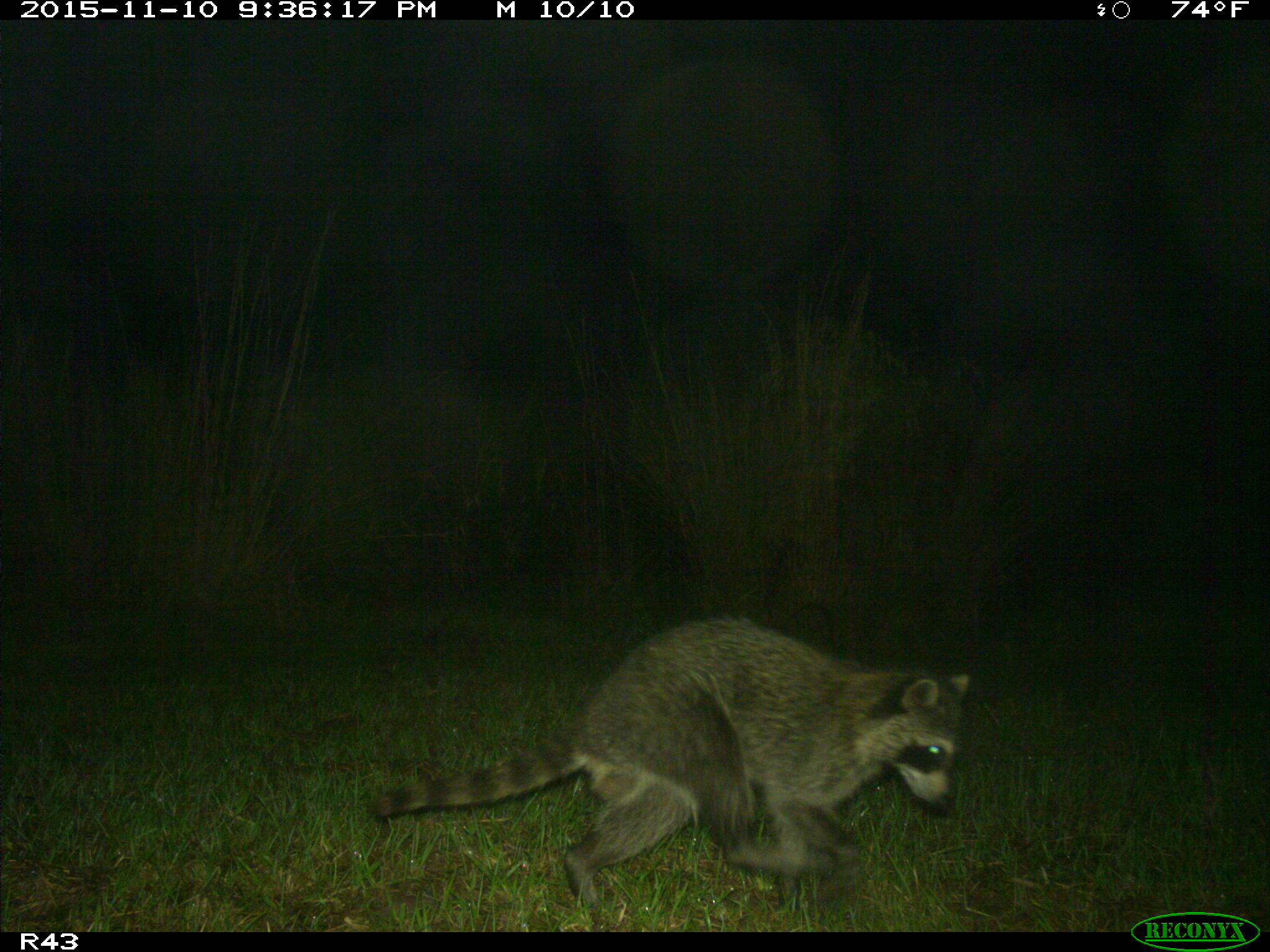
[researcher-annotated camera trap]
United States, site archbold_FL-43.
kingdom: Animalia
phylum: Chordata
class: Mammalia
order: Carnivora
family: Procyonidae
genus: Procyon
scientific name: Procyon lotor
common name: common raccoon